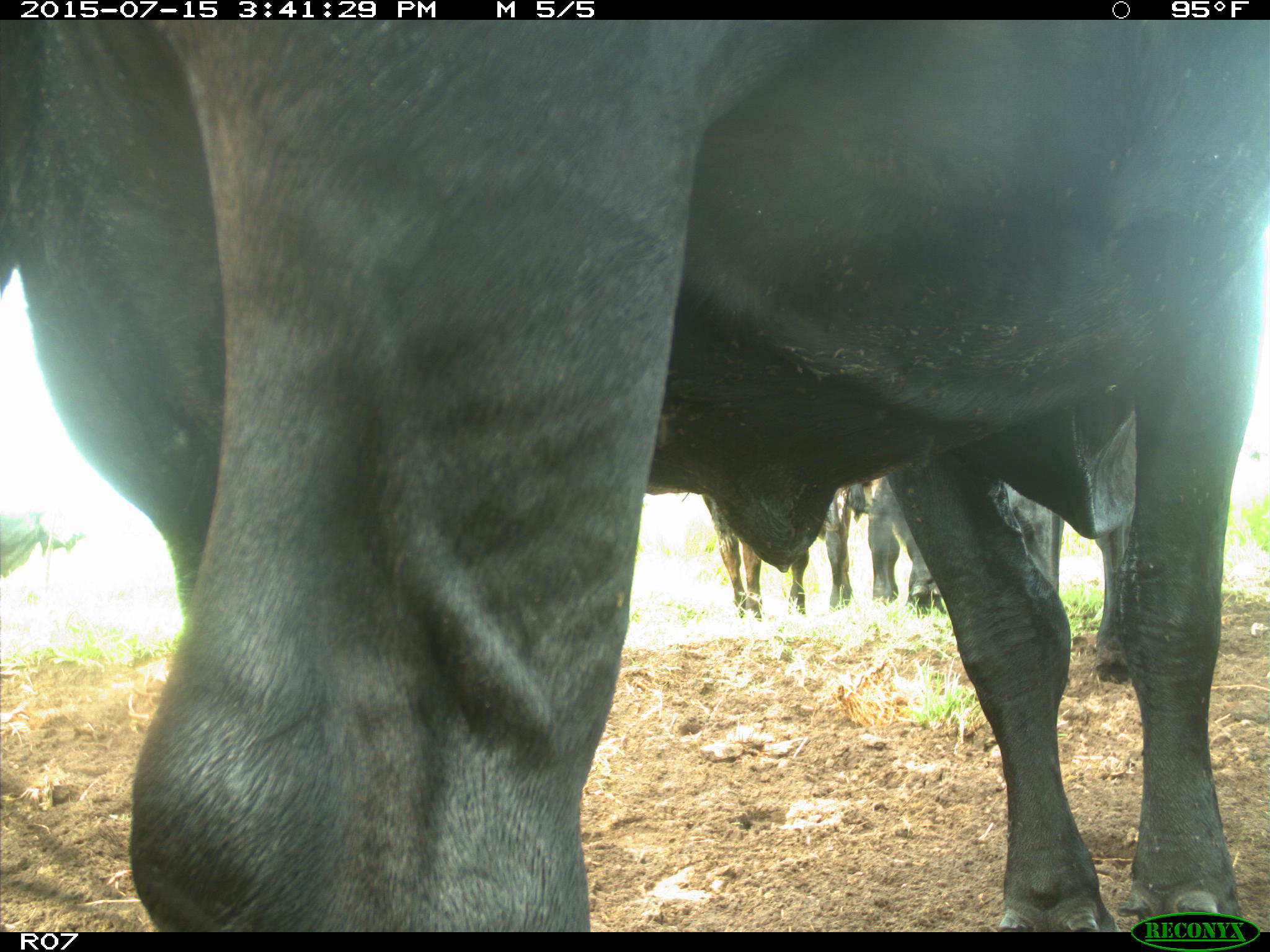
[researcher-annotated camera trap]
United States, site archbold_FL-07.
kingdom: Animalia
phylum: Chordata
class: Mammalia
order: Artiodactyla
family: Bovidae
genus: Bos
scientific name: Bos taurus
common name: domestic cow